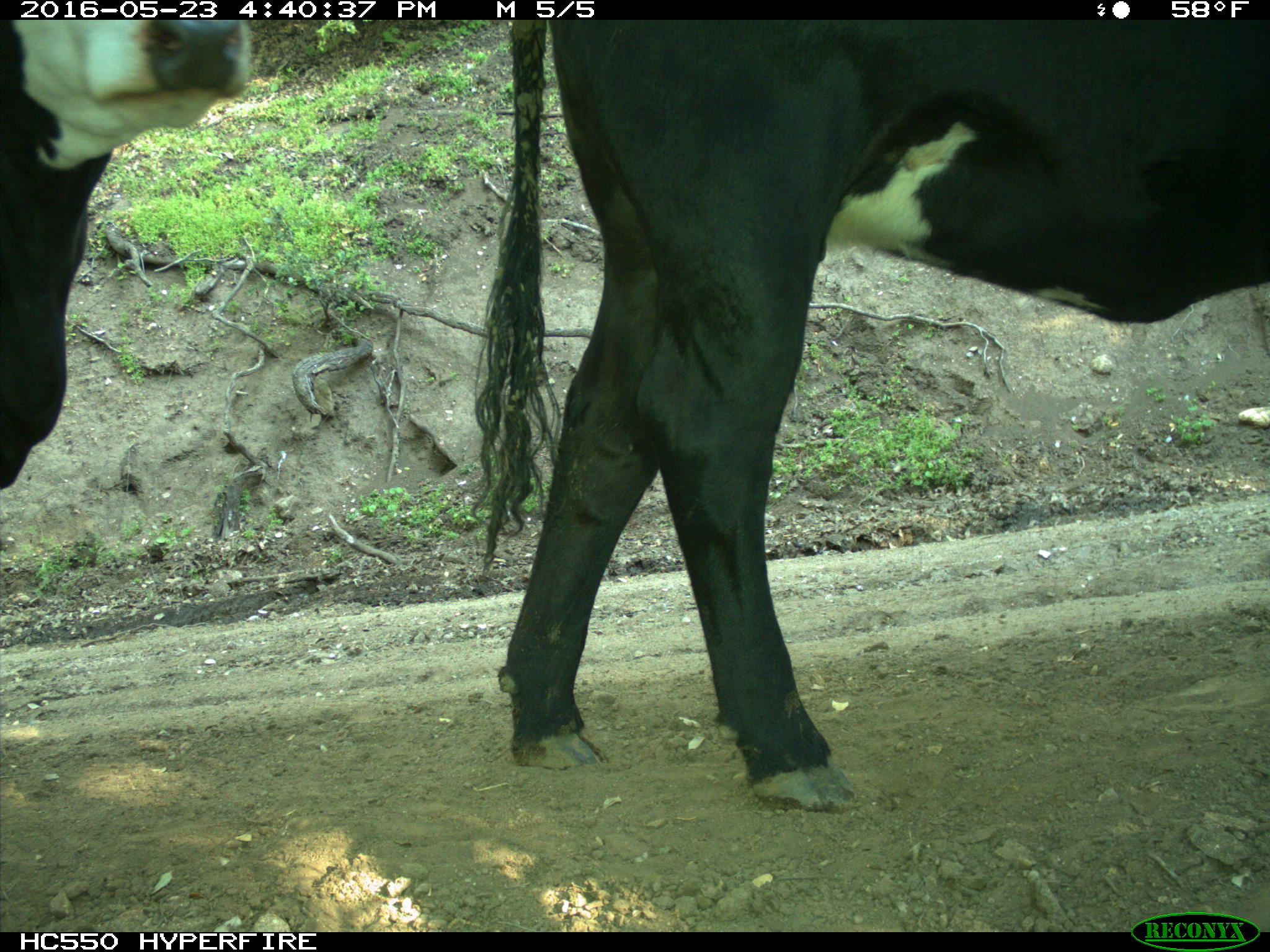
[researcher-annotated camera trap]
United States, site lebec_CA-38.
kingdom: Animalia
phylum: Chordata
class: Mammalia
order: Artiodactyla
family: Bovidae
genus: Bos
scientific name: Bos taurus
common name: domestic cow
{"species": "Bos taurus (domestic cow)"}